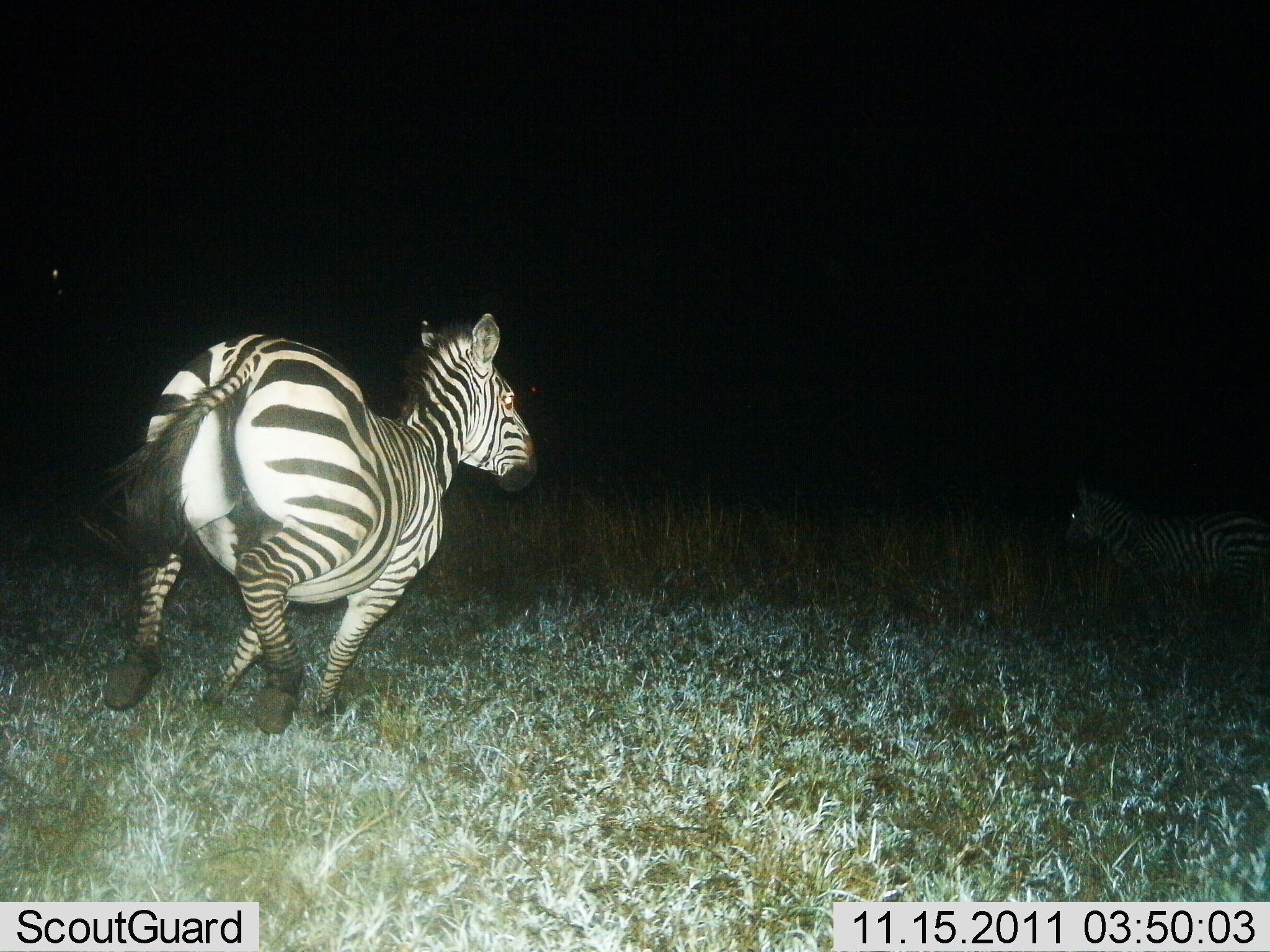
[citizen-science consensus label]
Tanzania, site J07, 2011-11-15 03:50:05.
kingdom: Animalia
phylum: Chordata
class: Mammalia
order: Perissodactyla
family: Equidae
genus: Equus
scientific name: Equus quagga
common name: plains zebra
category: zebra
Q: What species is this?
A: Zebra (plains zebra) (Equus quagga).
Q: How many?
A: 2.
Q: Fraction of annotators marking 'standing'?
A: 8%.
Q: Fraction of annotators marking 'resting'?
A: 0%.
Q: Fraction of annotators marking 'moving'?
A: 100%.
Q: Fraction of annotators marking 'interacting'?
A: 0%.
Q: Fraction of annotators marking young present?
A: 0%.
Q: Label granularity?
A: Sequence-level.